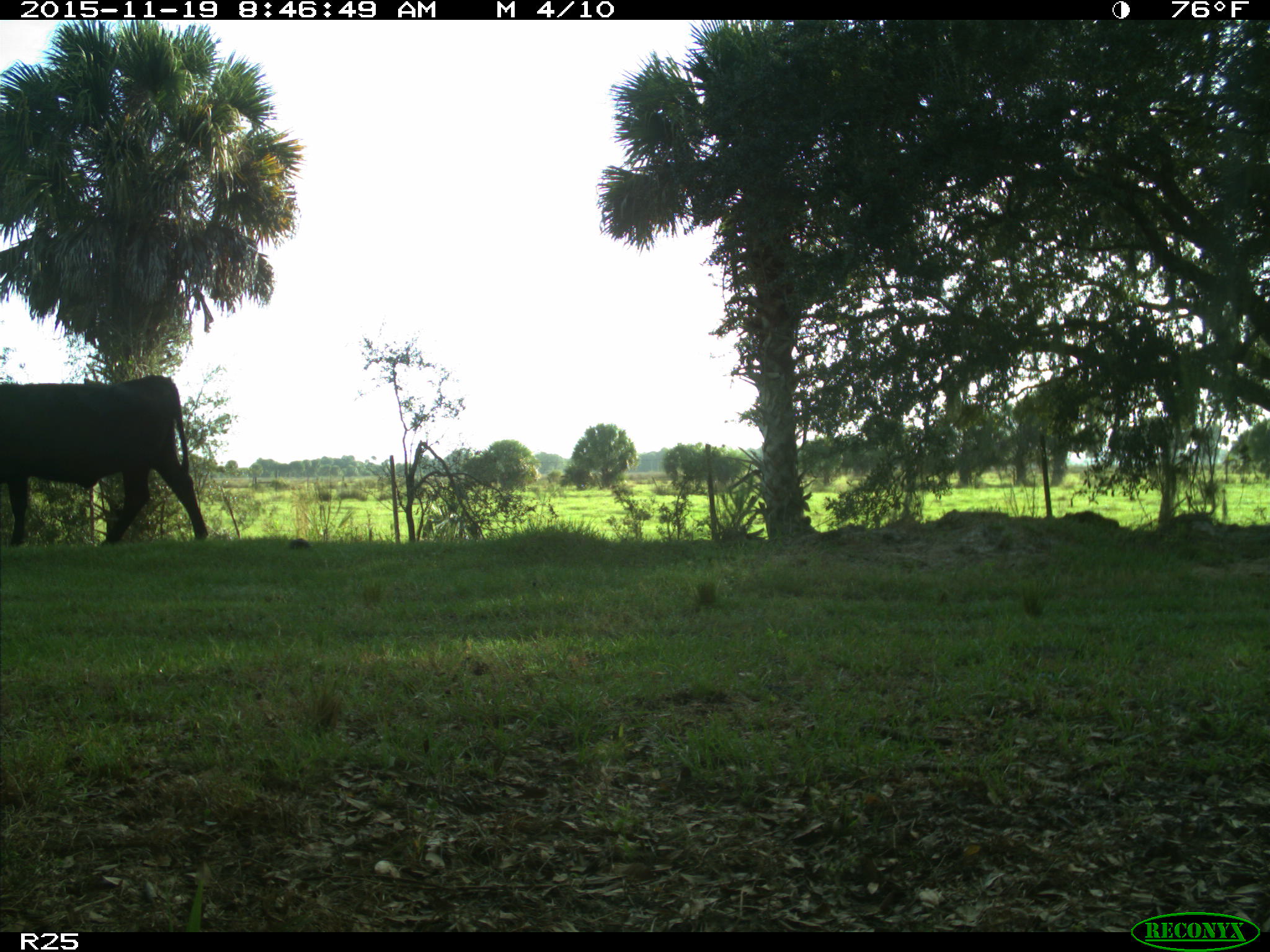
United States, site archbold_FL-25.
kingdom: Animalia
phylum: Chordata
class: Mammalia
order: Artiodactyla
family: Bovidae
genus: Bos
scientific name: Bos taurus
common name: domestic cow